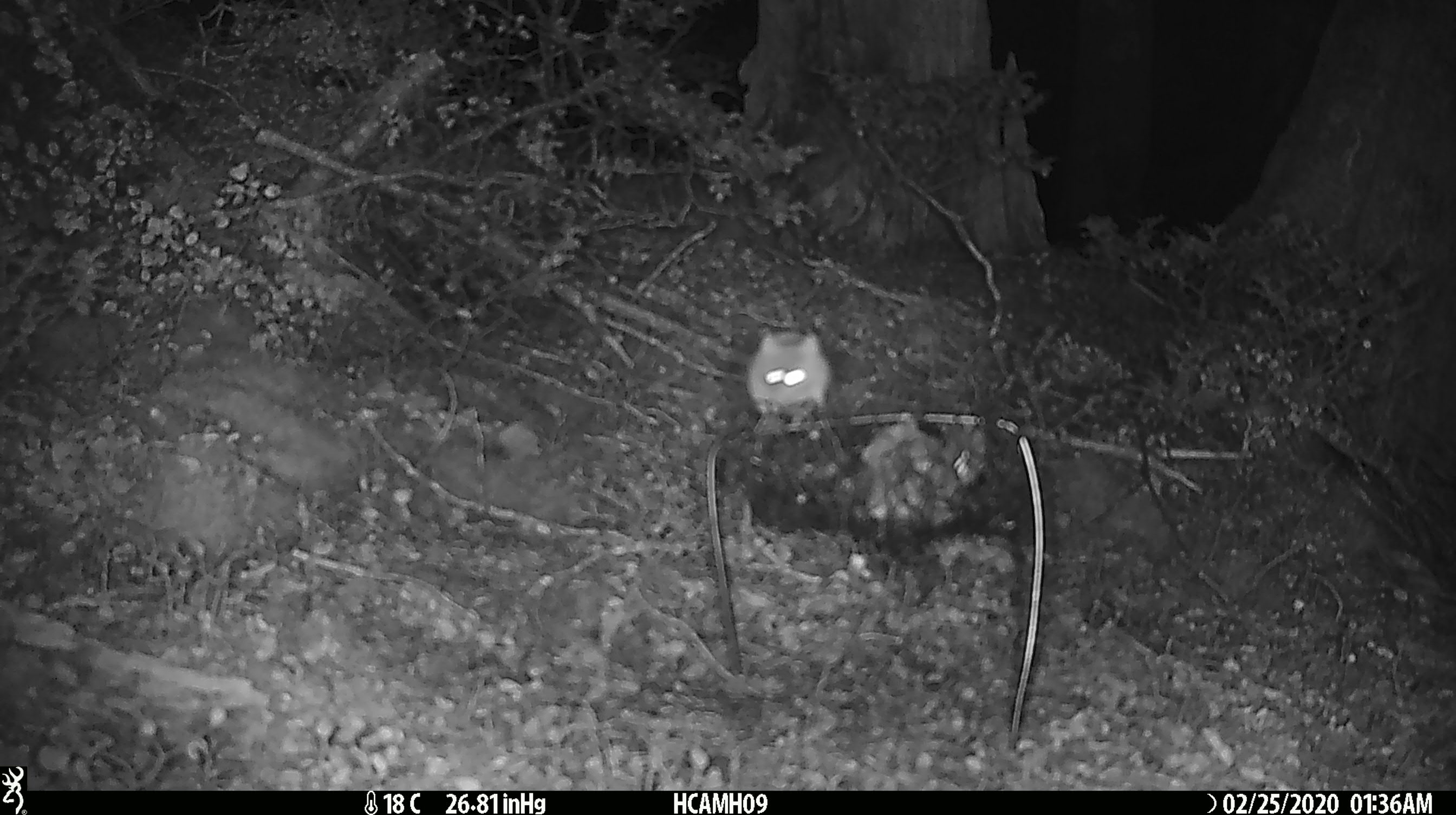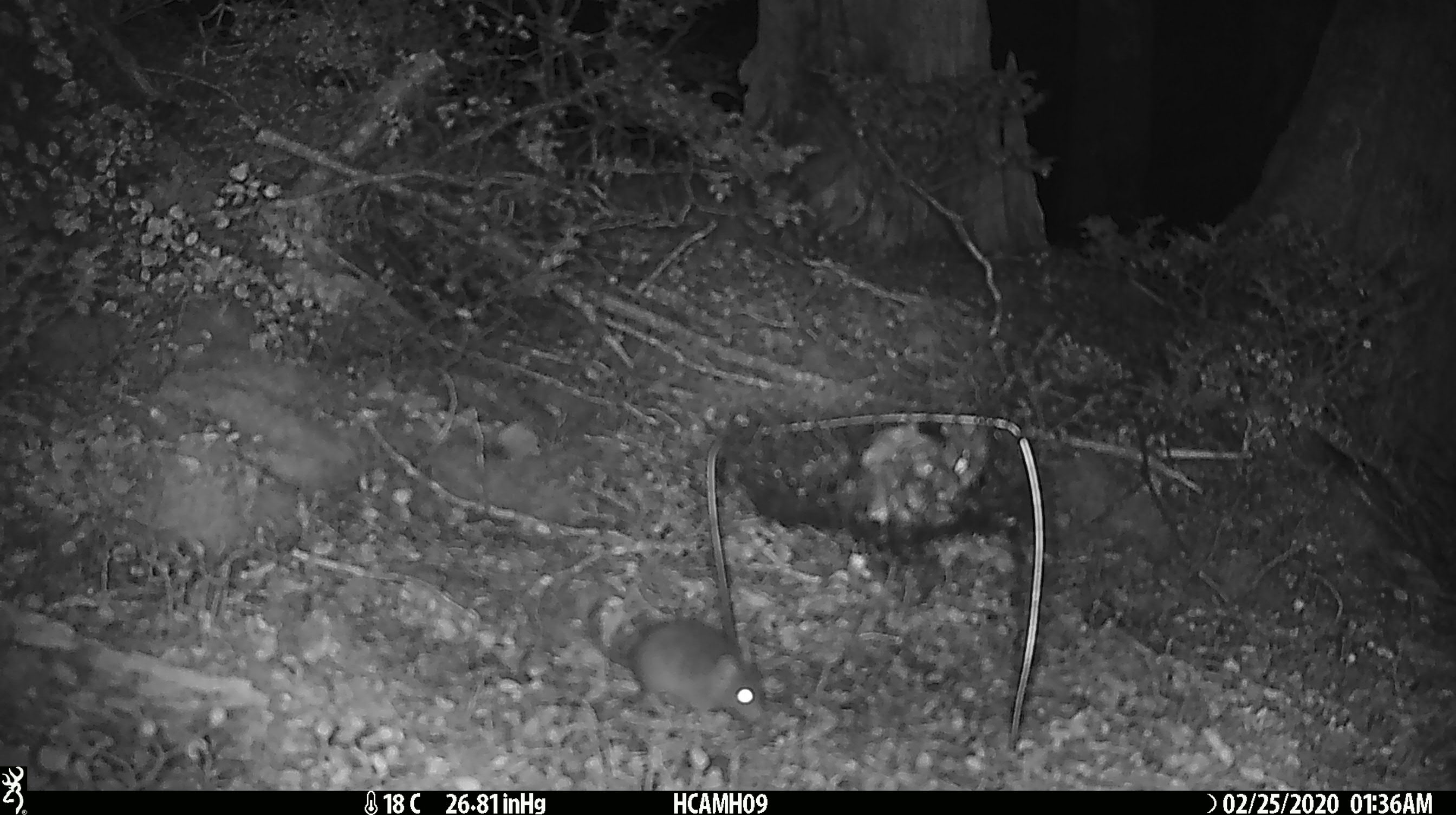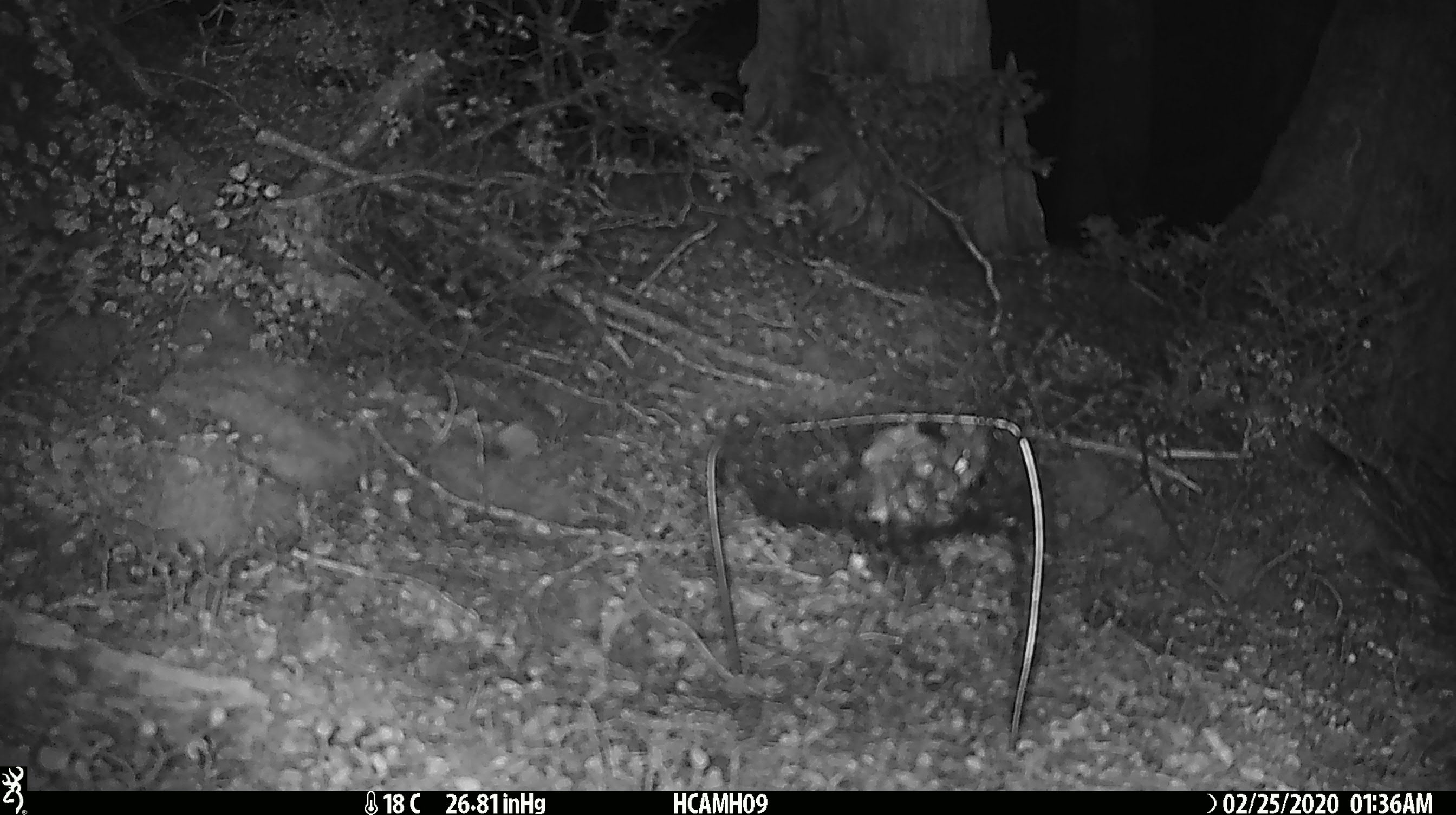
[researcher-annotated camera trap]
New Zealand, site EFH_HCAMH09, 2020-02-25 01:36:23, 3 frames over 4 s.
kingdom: Animalia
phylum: Chordata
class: Mammalia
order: Rodentia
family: Muridae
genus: Mus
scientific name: Mus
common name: mouse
Mouse (Mus).